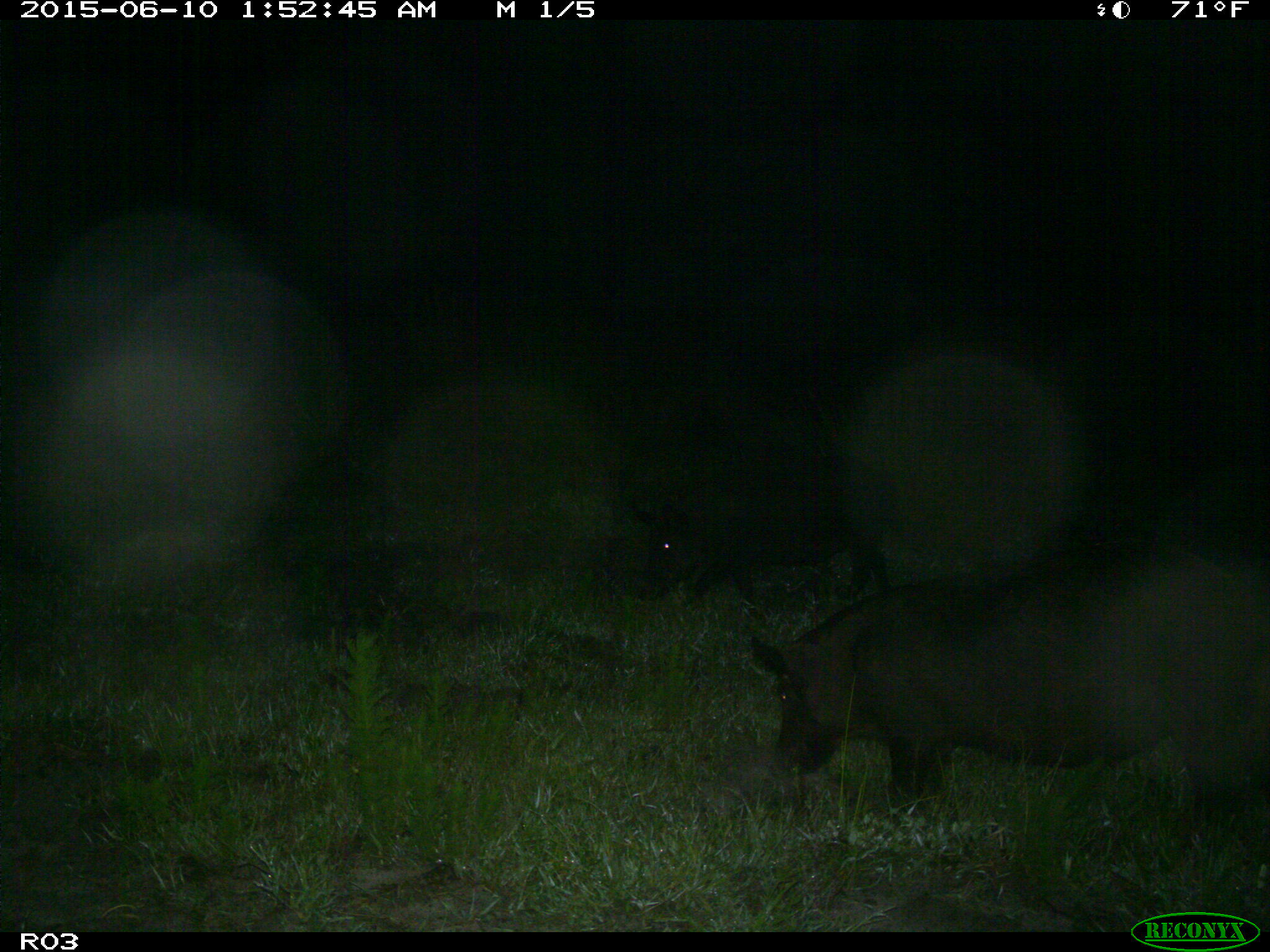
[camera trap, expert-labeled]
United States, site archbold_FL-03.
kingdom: Animalia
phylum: Chordata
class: Mammalia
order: Artiodactyla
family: Suidae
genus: Sus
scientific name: Sus scrofa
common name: wild boar